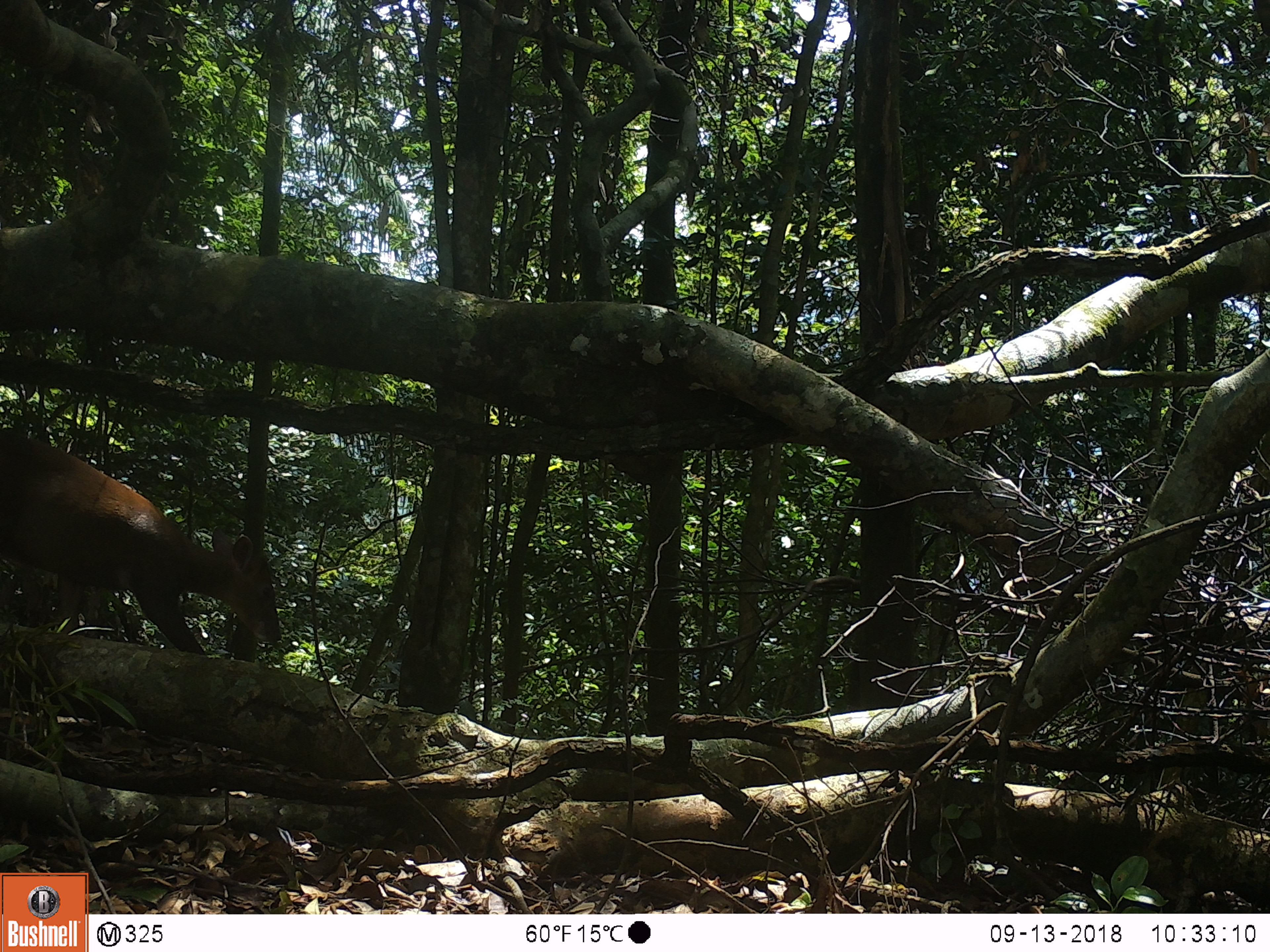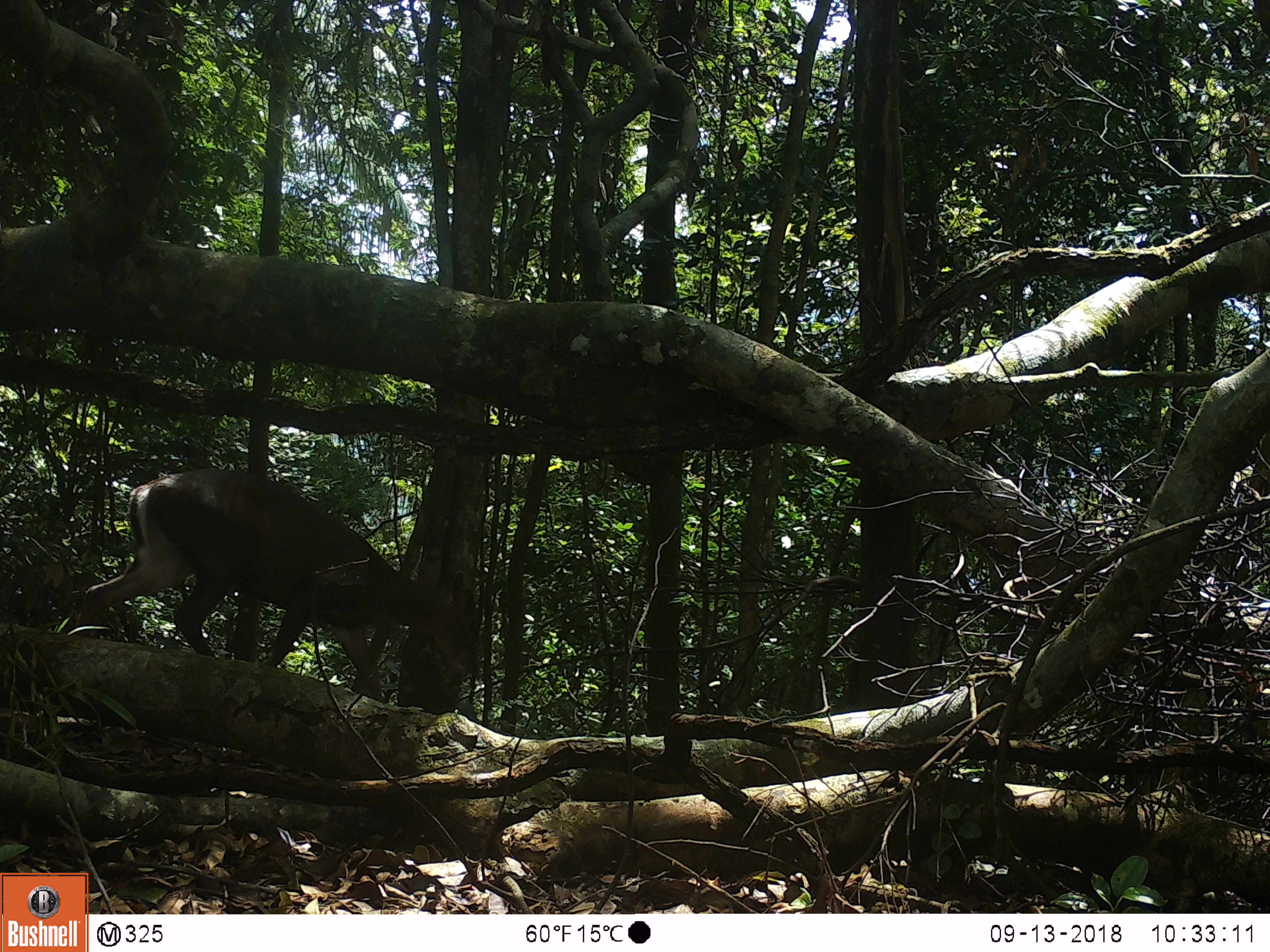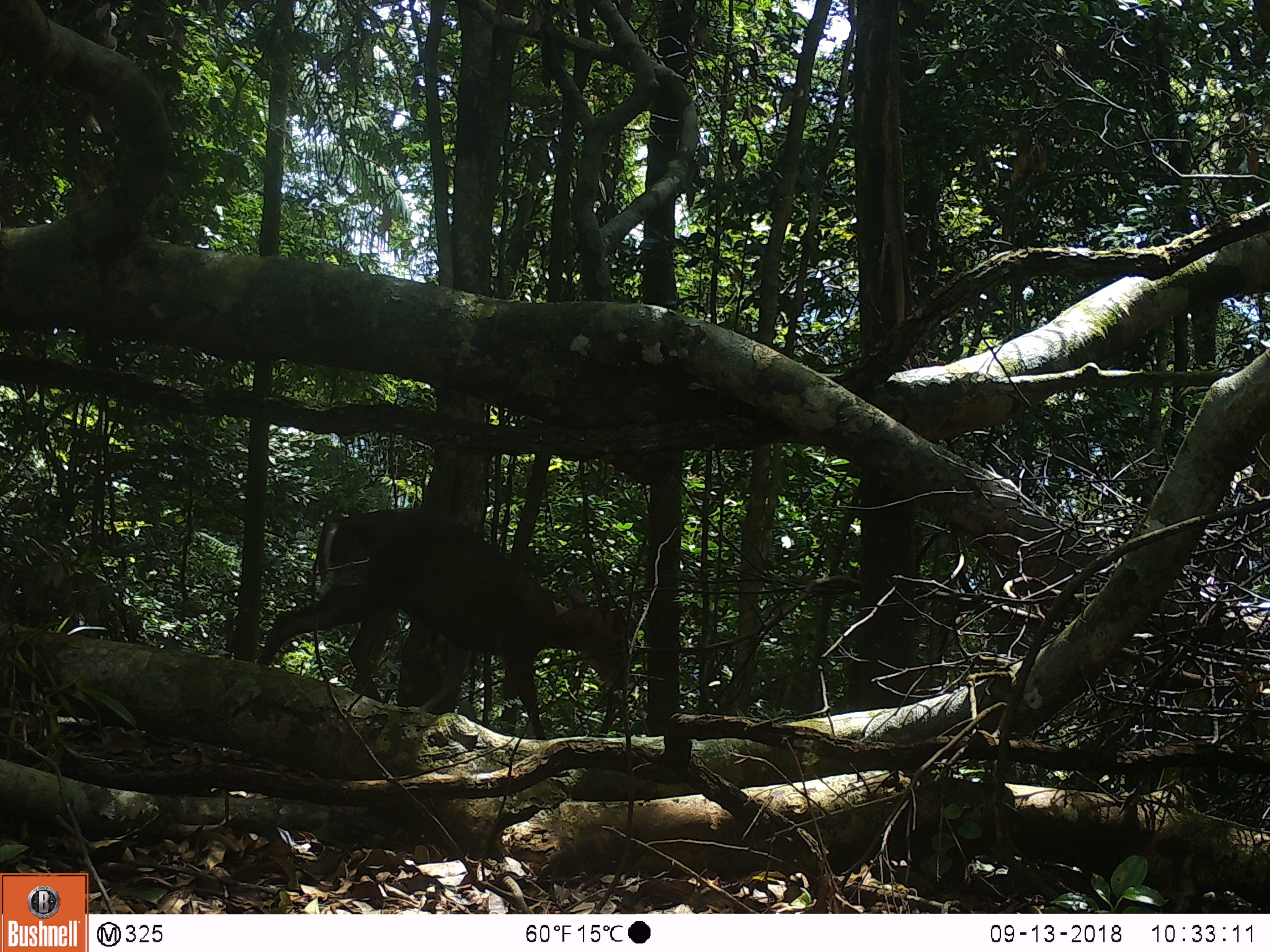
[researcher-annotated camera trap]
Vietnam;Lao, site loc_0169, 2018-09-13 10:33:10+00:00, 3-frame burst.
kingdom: Animalia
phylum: Chordata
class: Mammalia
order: Artiodactyla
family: Cervidae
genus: Muntiacus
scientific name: Muntiacus rooseveltorum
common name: roosevelt's muntjac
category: roosevelts muntjac group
Roosevelts muntjac group (roosevelt's muntjac) (Muntiacus rooseveltorum). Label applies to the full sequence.